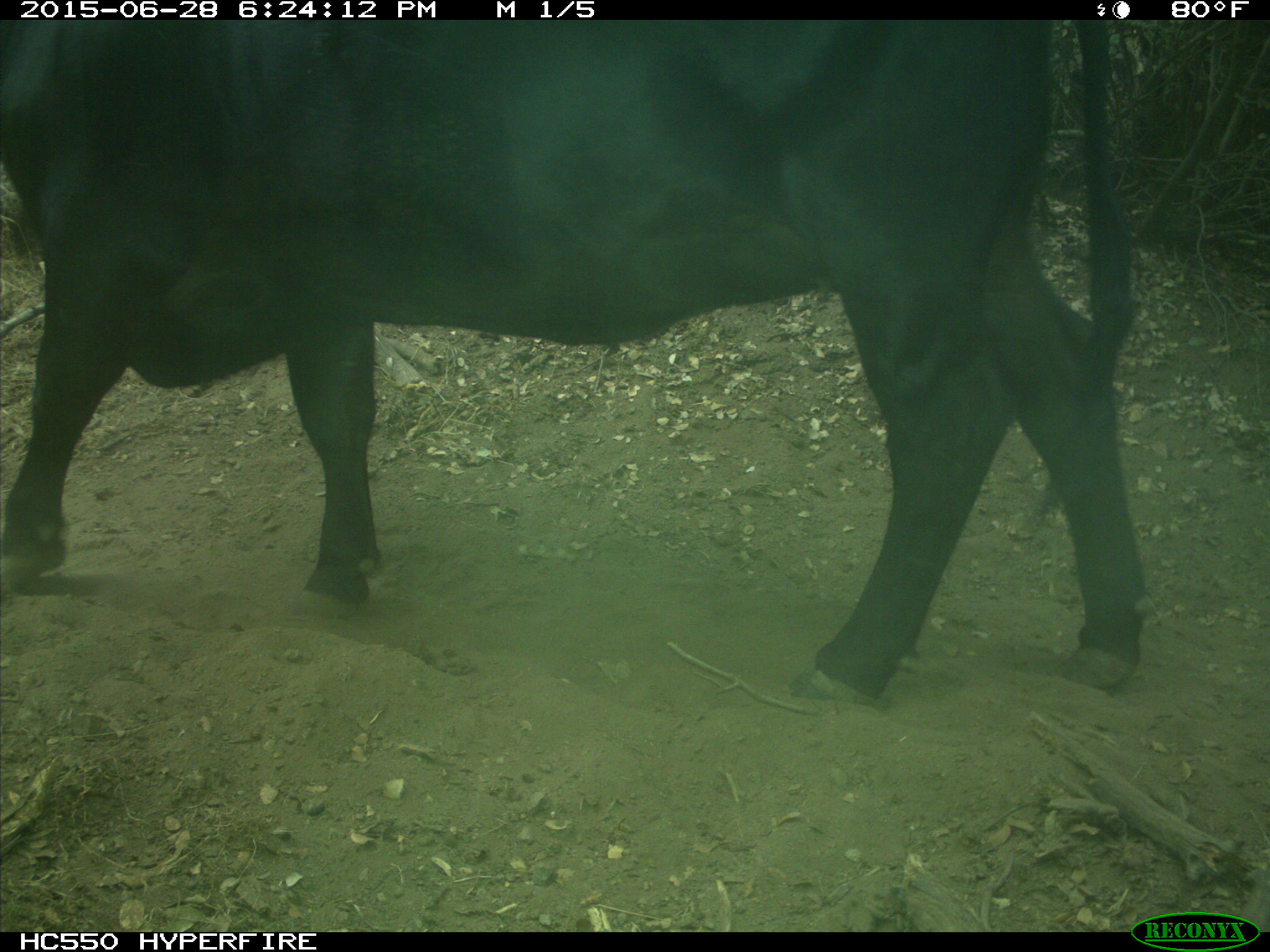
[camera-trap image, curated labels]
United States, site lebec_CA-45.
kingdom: Animalia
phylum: Chordata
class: Mammalia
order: Artiodactyla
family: Bovidae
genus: Bos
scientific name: Bos taurus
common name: domestic cow